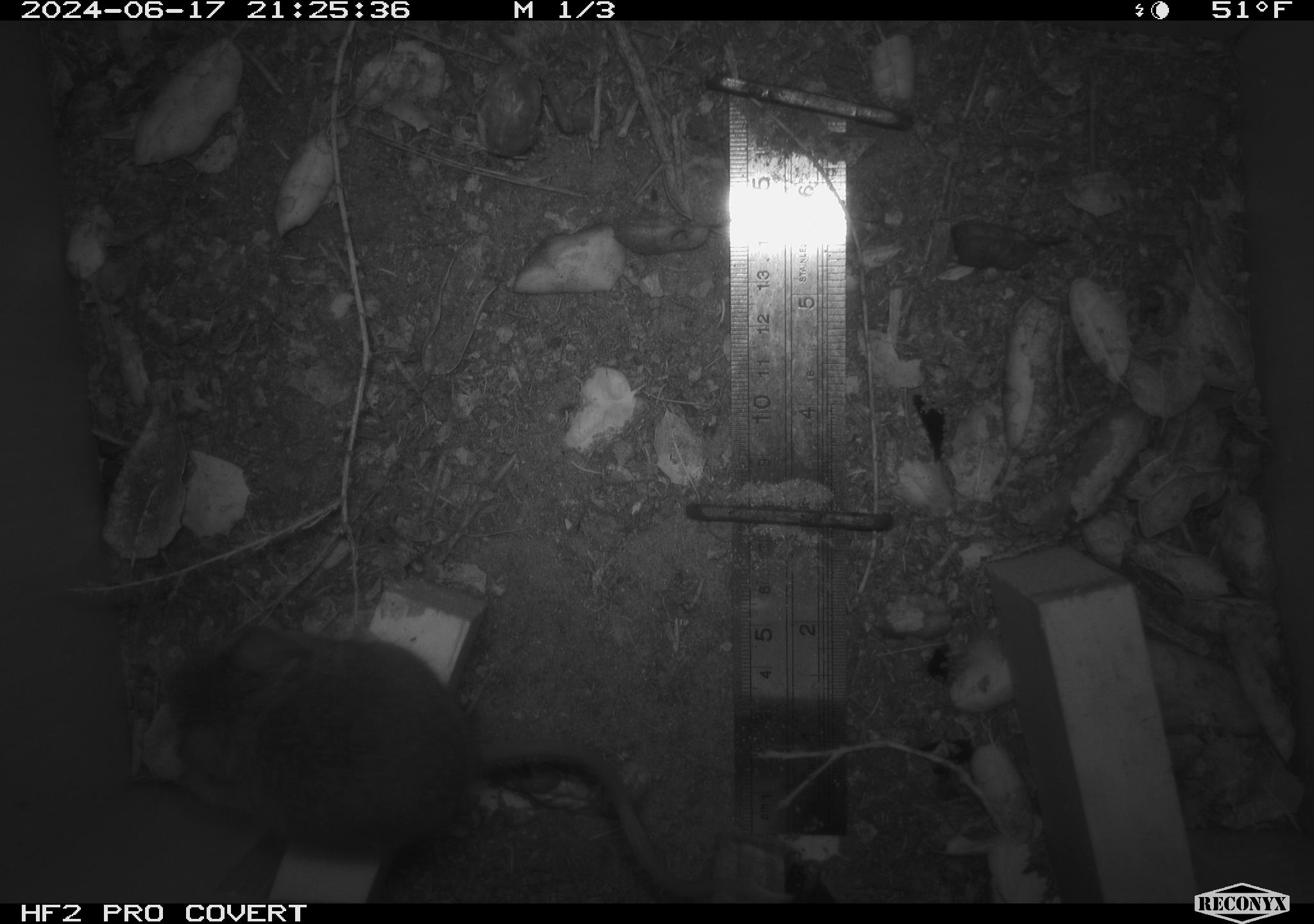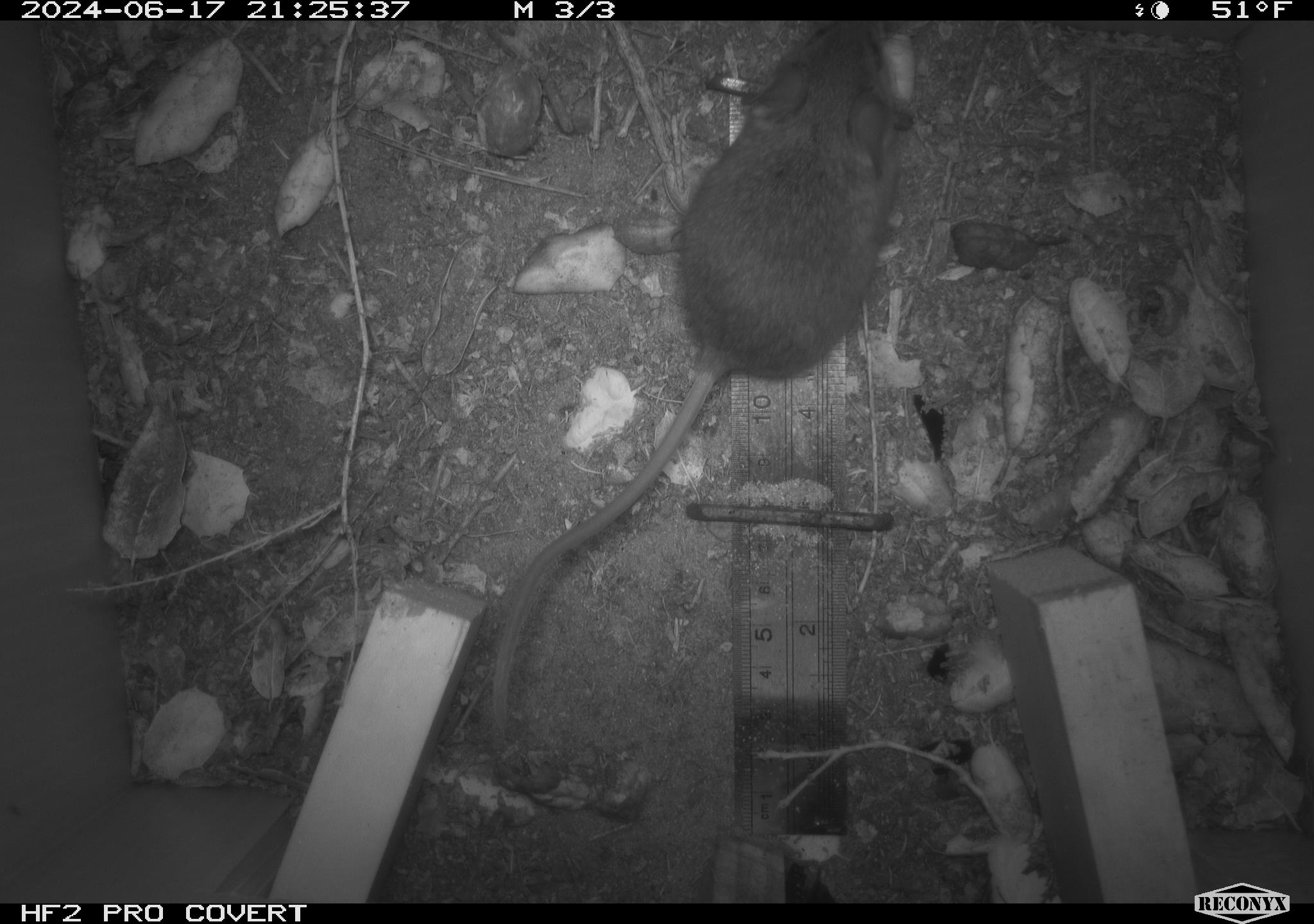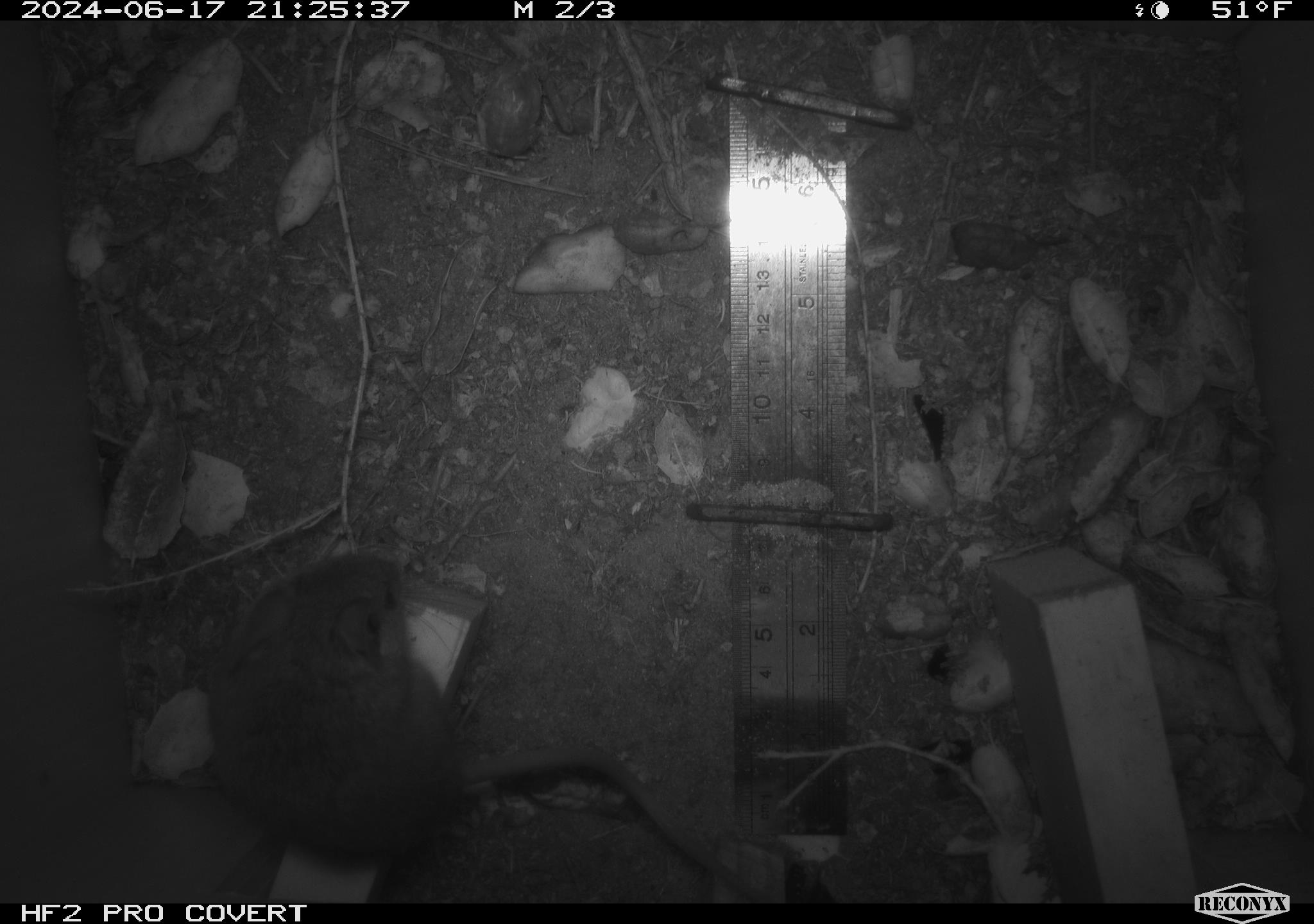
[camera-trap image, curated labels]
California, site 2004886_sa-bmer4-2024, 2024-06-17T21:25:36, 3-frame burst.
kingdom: Animalia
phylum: Chordata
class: Mammalia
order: Rodentia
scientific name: Rodentia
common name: woodrat or rat or mouse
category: woodrat or rat or mouse species